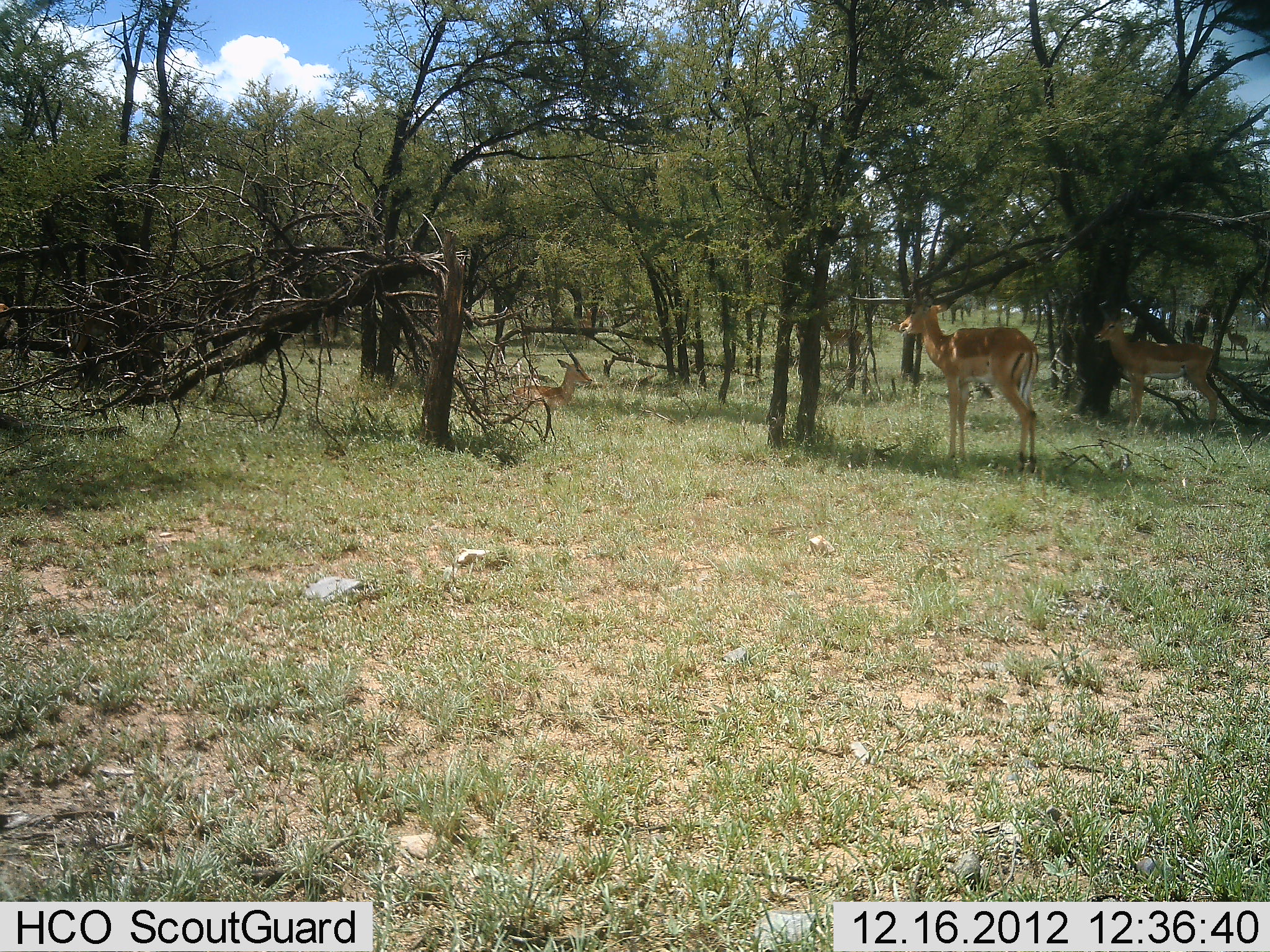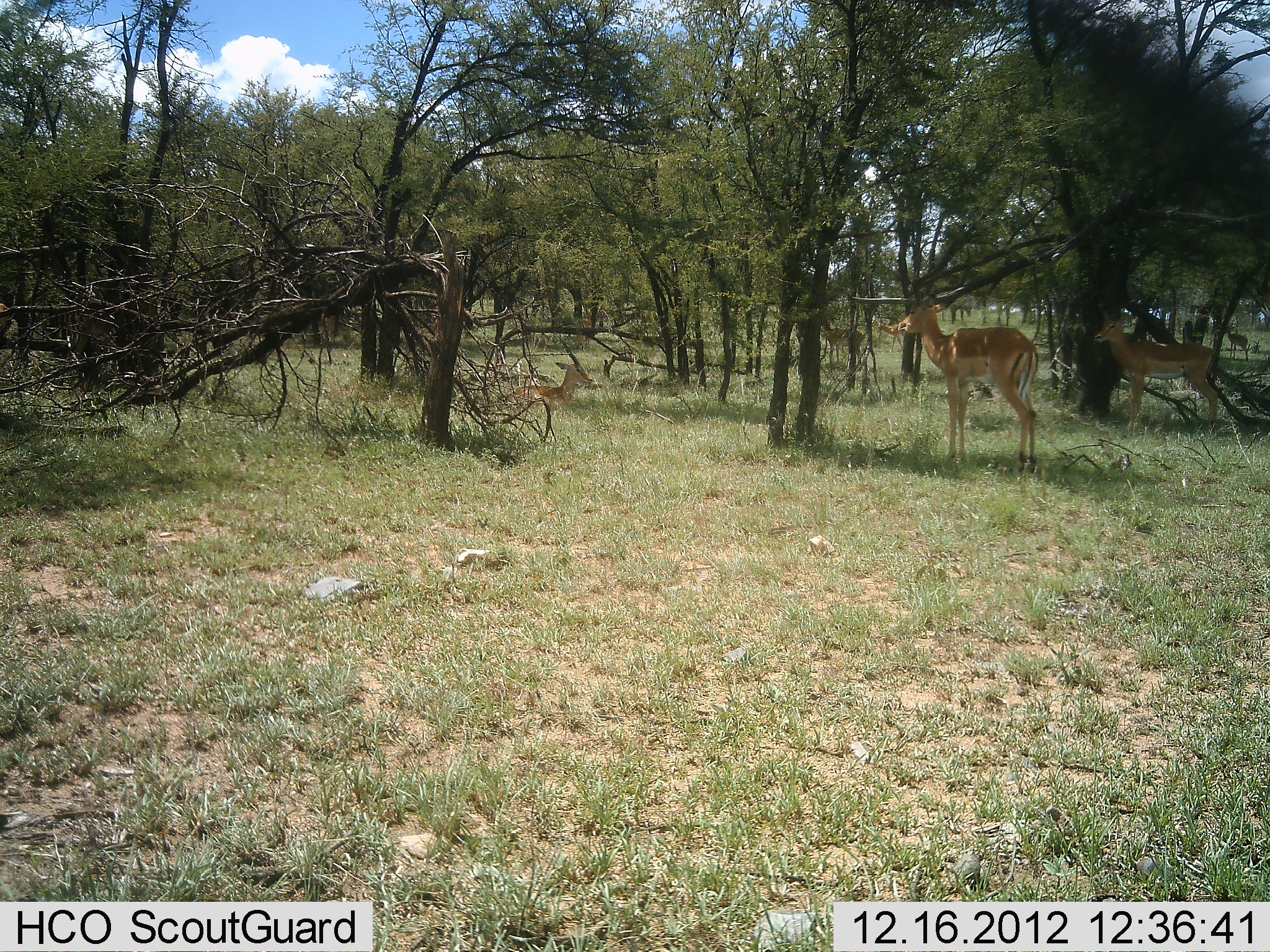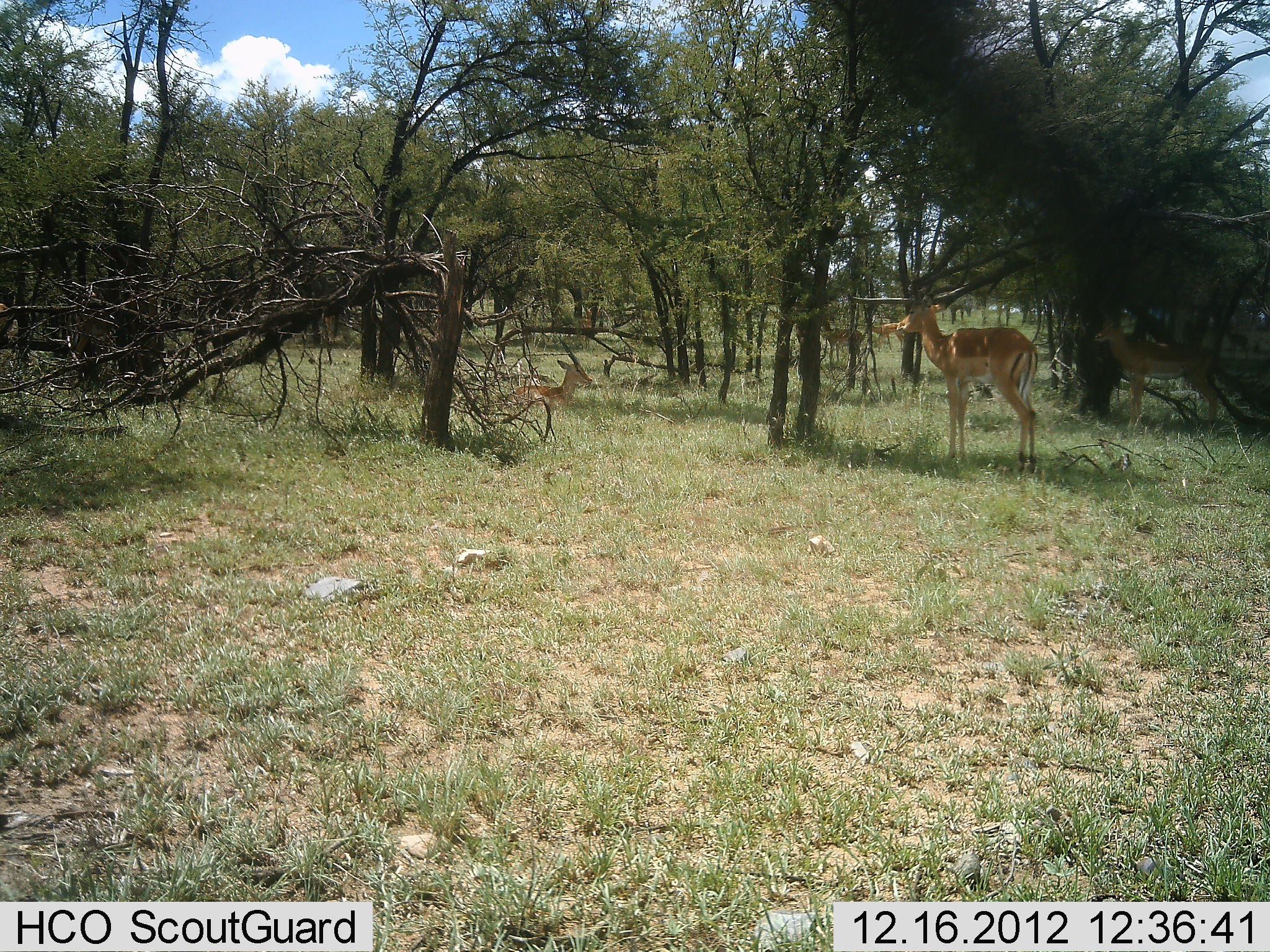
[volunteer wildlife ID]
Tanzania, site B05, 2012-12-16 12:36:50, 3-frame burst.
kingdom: Animalia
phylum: Chordata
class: Mammalia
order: Artiodactyla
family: Bovidae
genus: Aepyceros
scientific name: Aepyceros melampus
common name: impala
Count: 4.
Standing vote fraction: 89%.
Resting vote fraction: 86%.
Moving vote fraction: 14%.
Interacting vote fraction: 0%.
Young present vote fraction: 4%.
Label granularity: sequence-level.